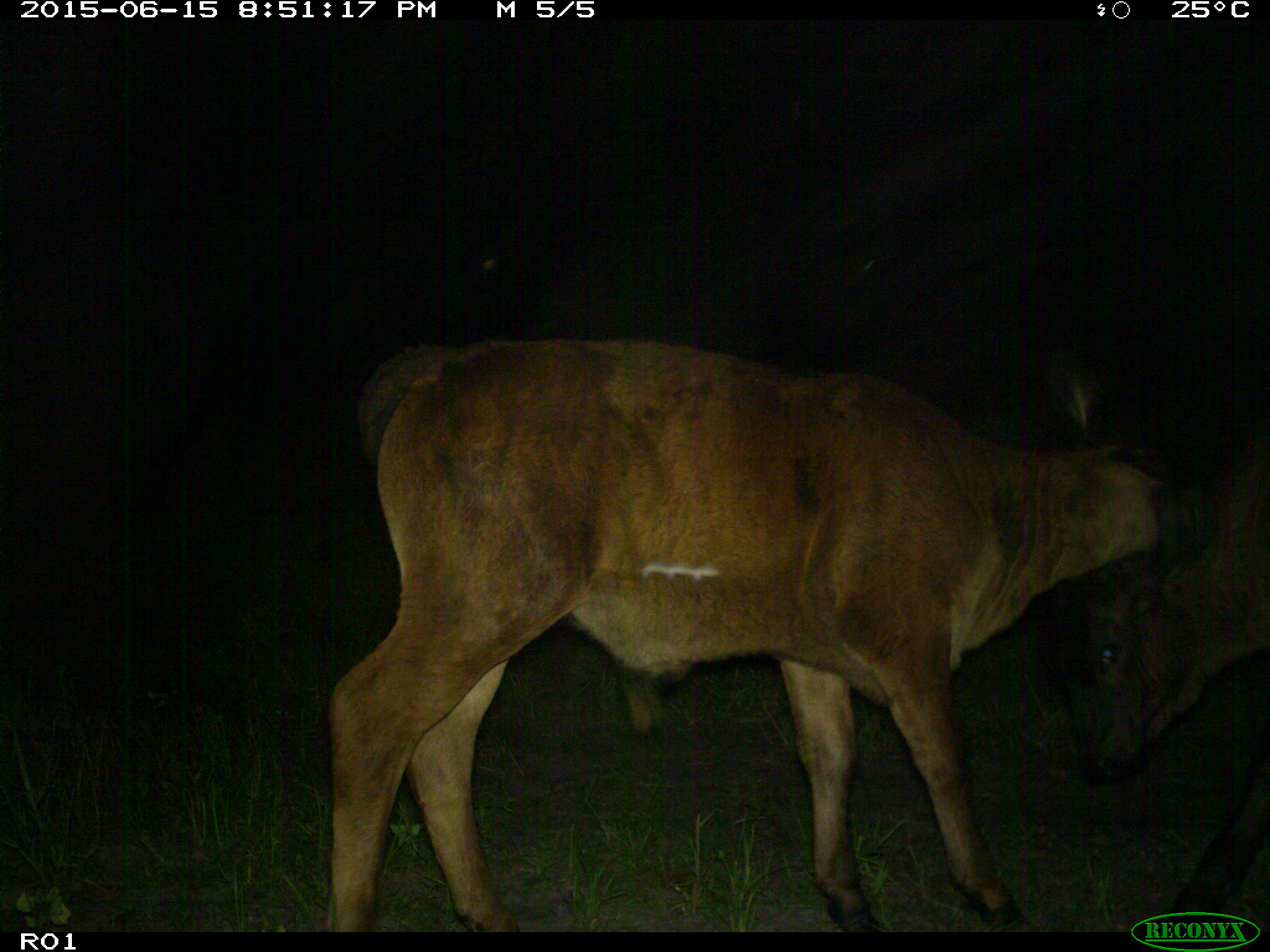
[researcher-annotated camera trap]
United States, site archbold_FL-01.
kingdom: Animalia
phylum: Chordata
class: Mammalia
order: Artiodactyla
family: Bovidae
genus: Bos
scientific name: Bos taurus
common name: domestic cow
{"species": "Bos taurus (domestic cow)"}